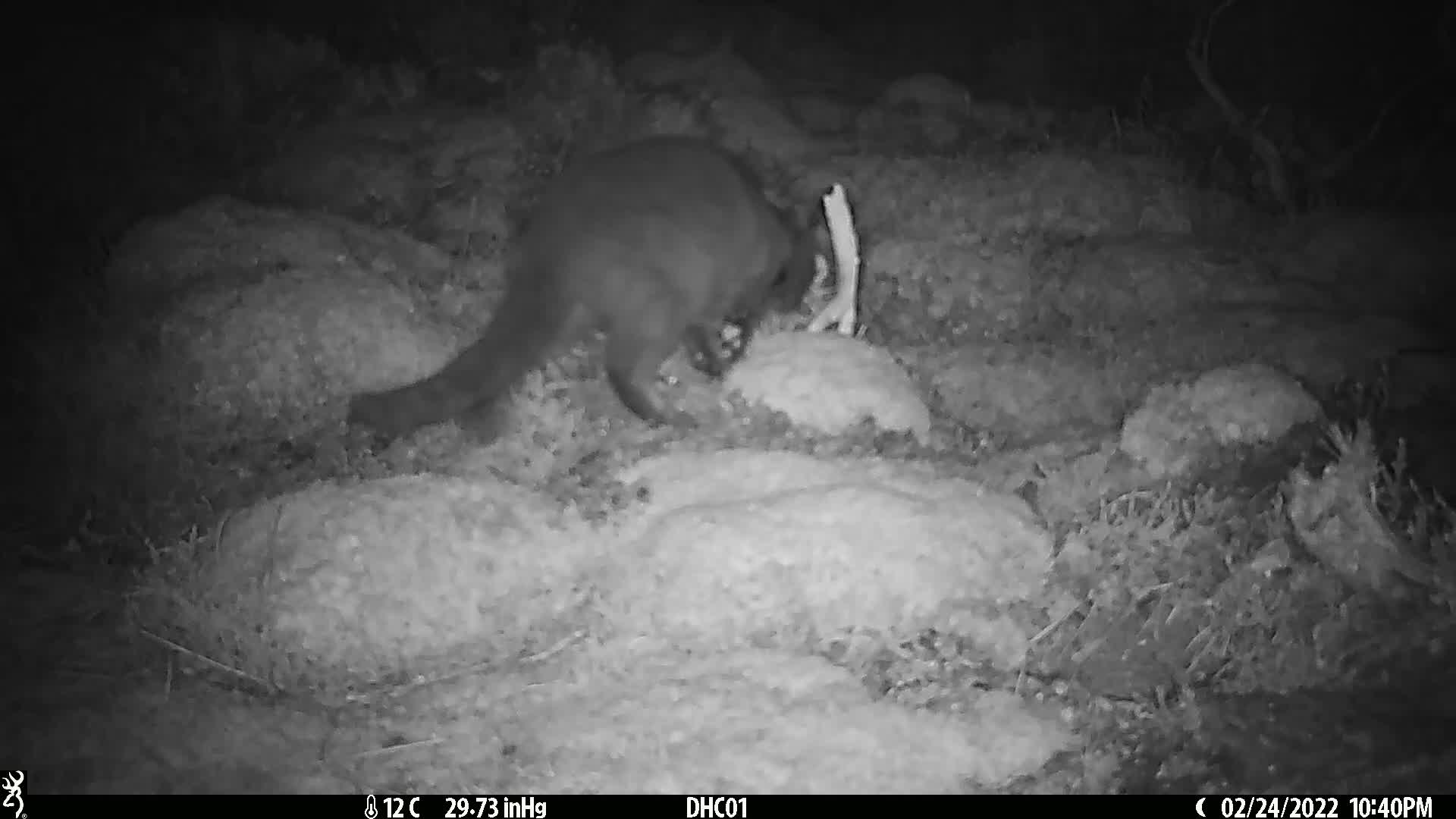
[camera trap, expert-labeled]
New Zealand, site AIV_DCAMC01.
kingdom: Animalia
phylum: Chordata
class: Mammalia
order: Carnivora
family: Felidae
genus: Felis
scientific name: Felis catus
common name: domestic cat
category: cat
Cat (domestic cat) (Felis catus).